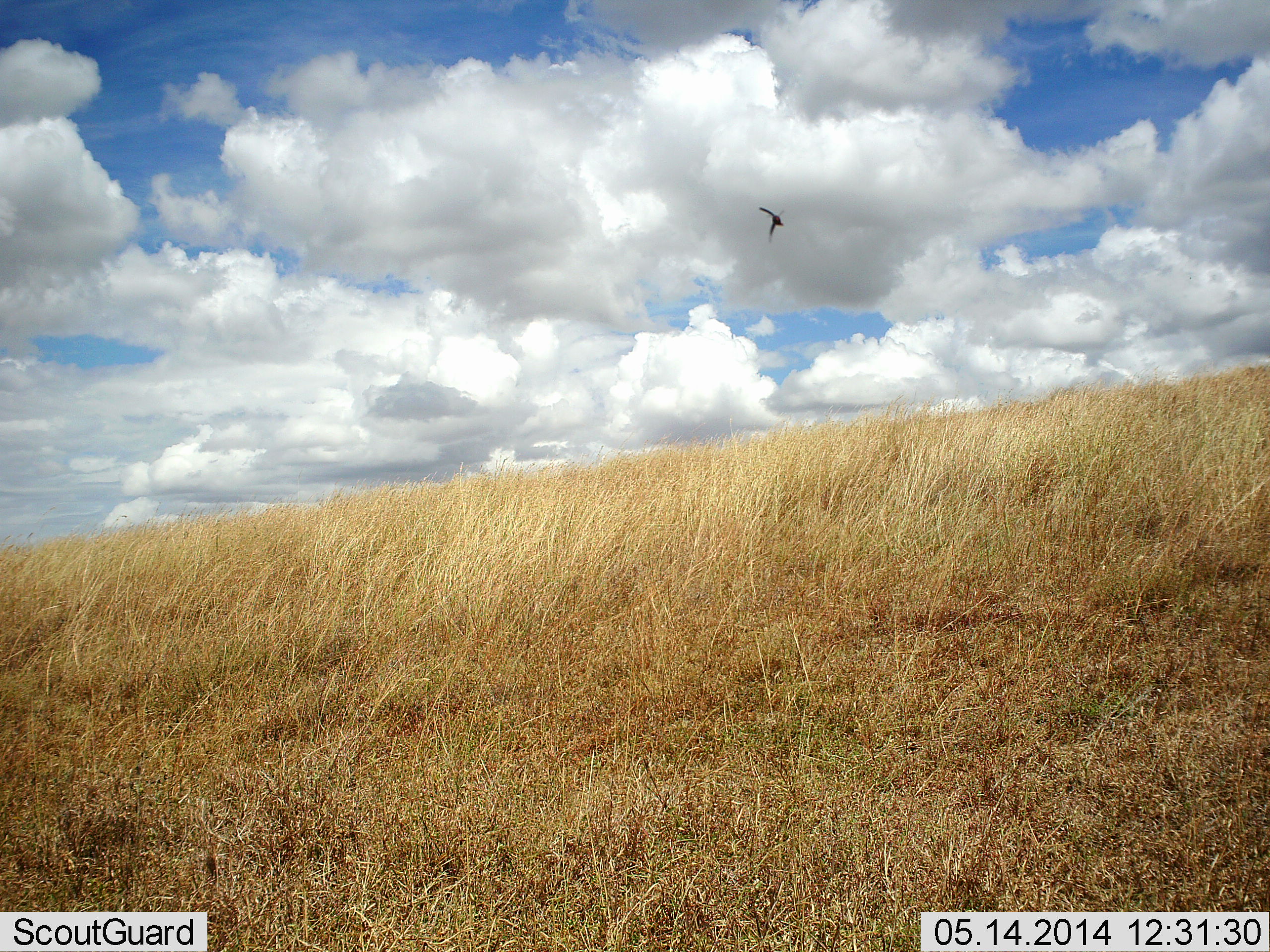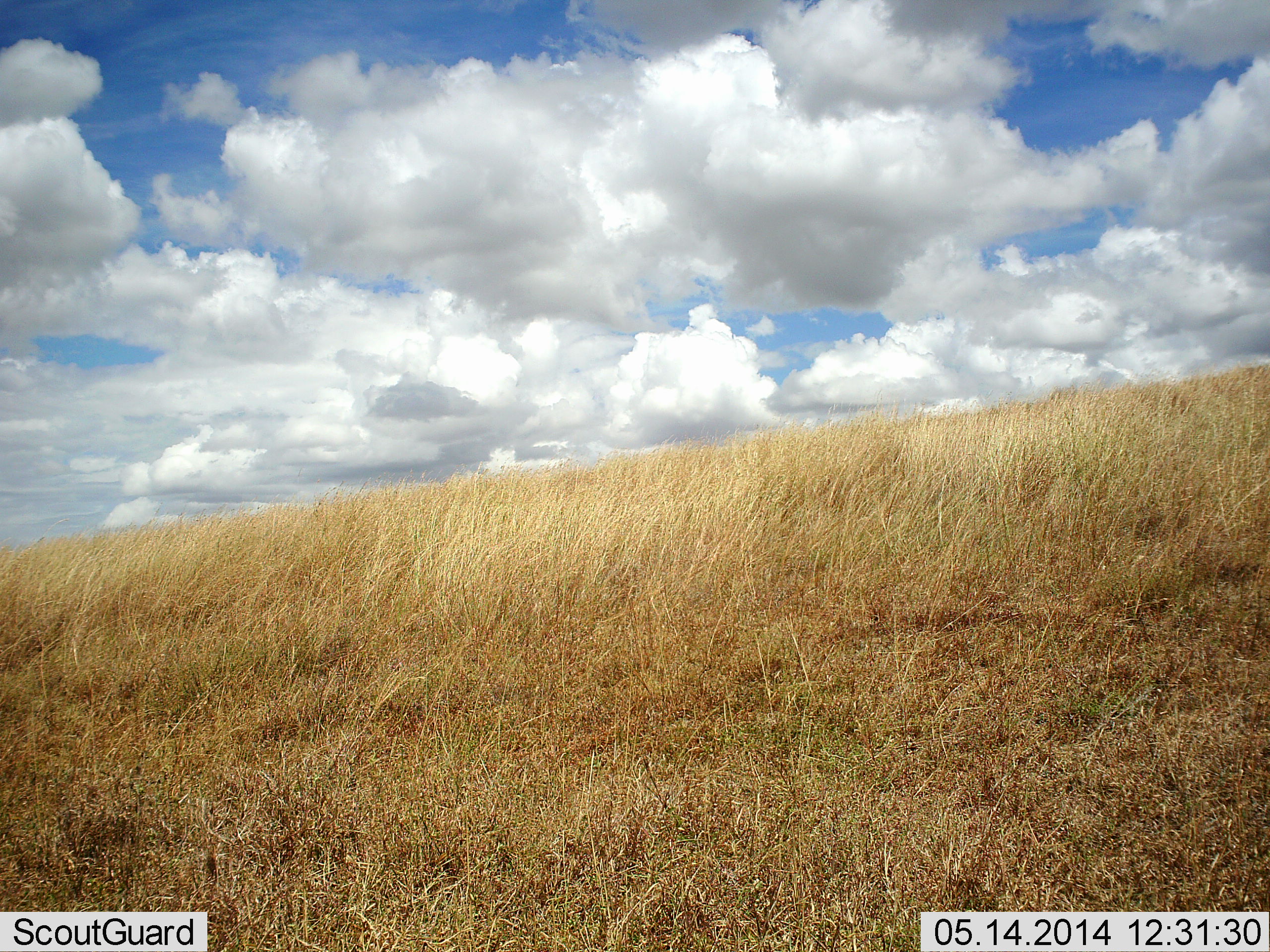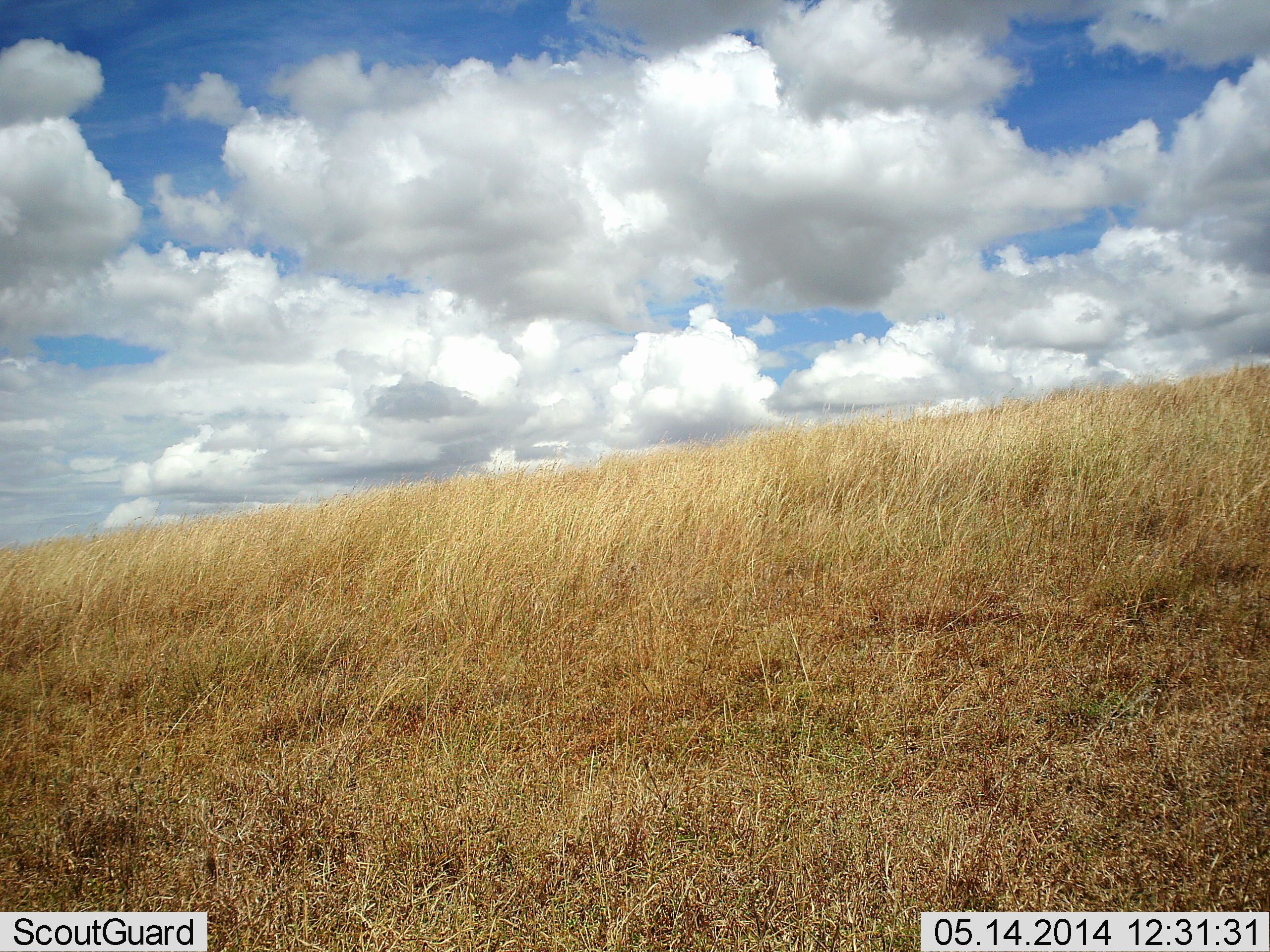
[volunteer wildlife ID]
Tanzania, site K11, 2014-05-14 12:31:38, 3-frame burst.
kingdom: Animalia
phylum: Chordata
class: Aves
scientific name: Aves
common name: bird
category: otherbird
Otherbird (bird) (Aves), count 1. Behavior (volunteer vote fractions): standing 0%, resting 0%, moving 100%, interacting 0%. Young present (vote fraction): 0%. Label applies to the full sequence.